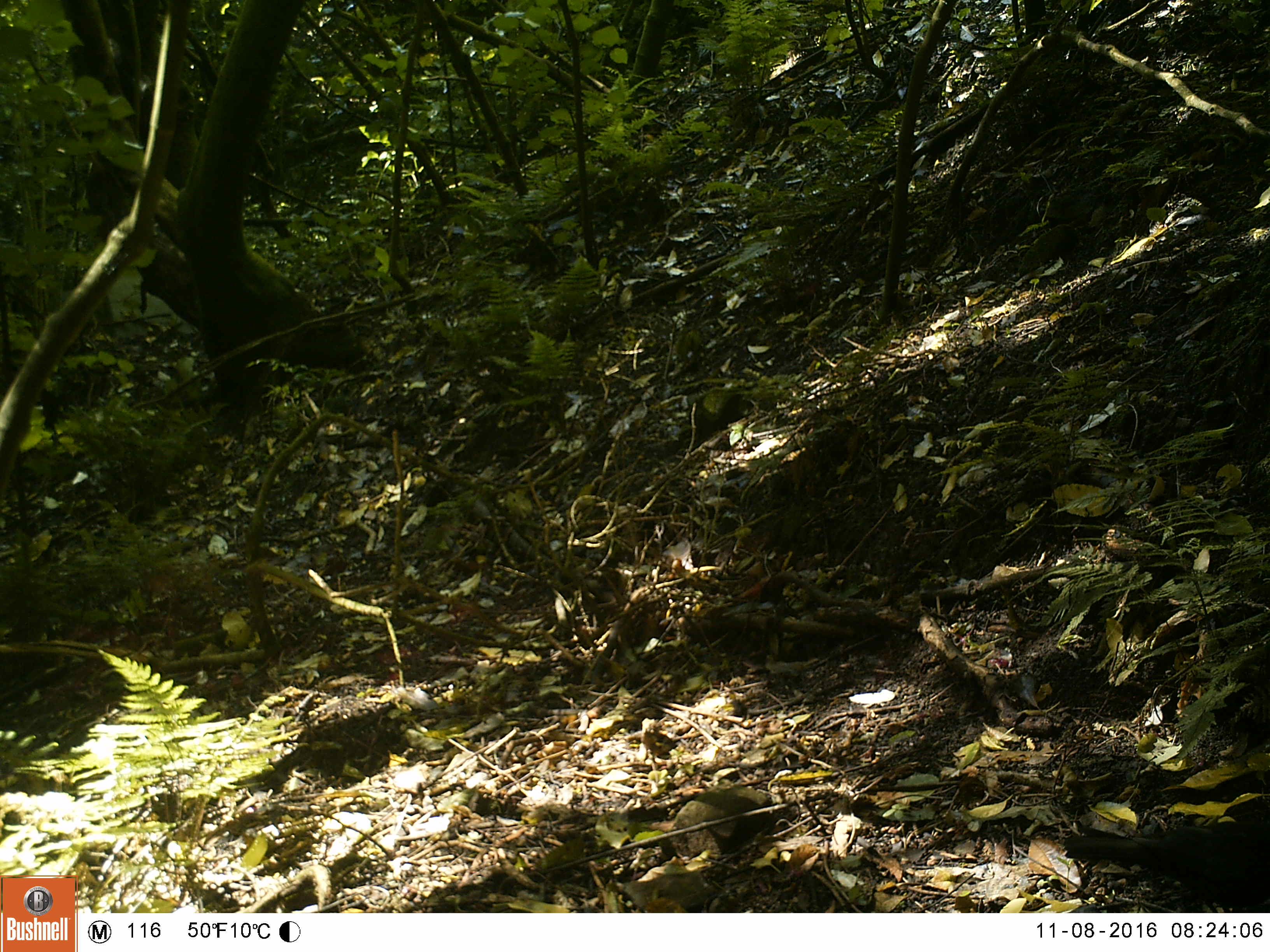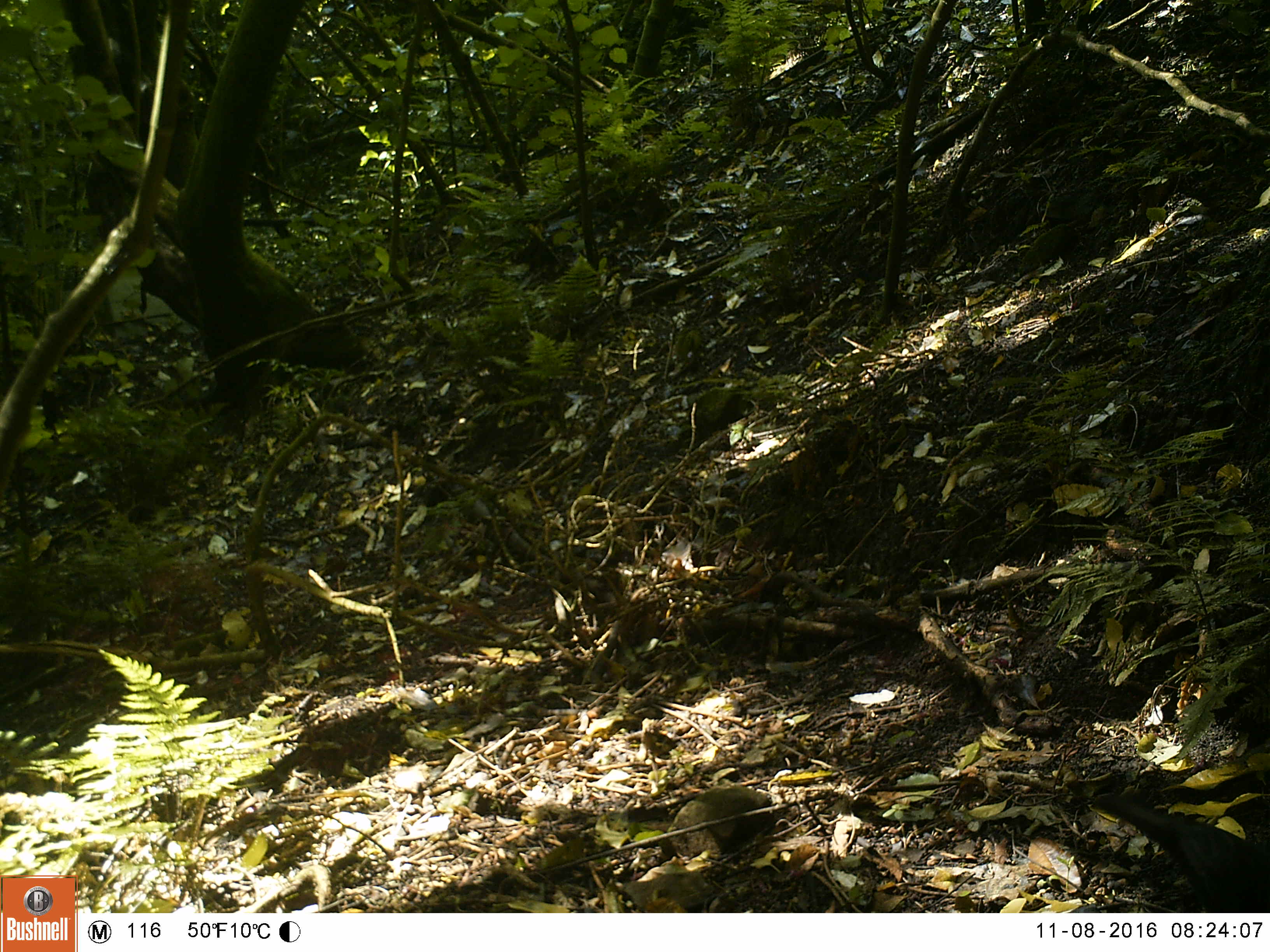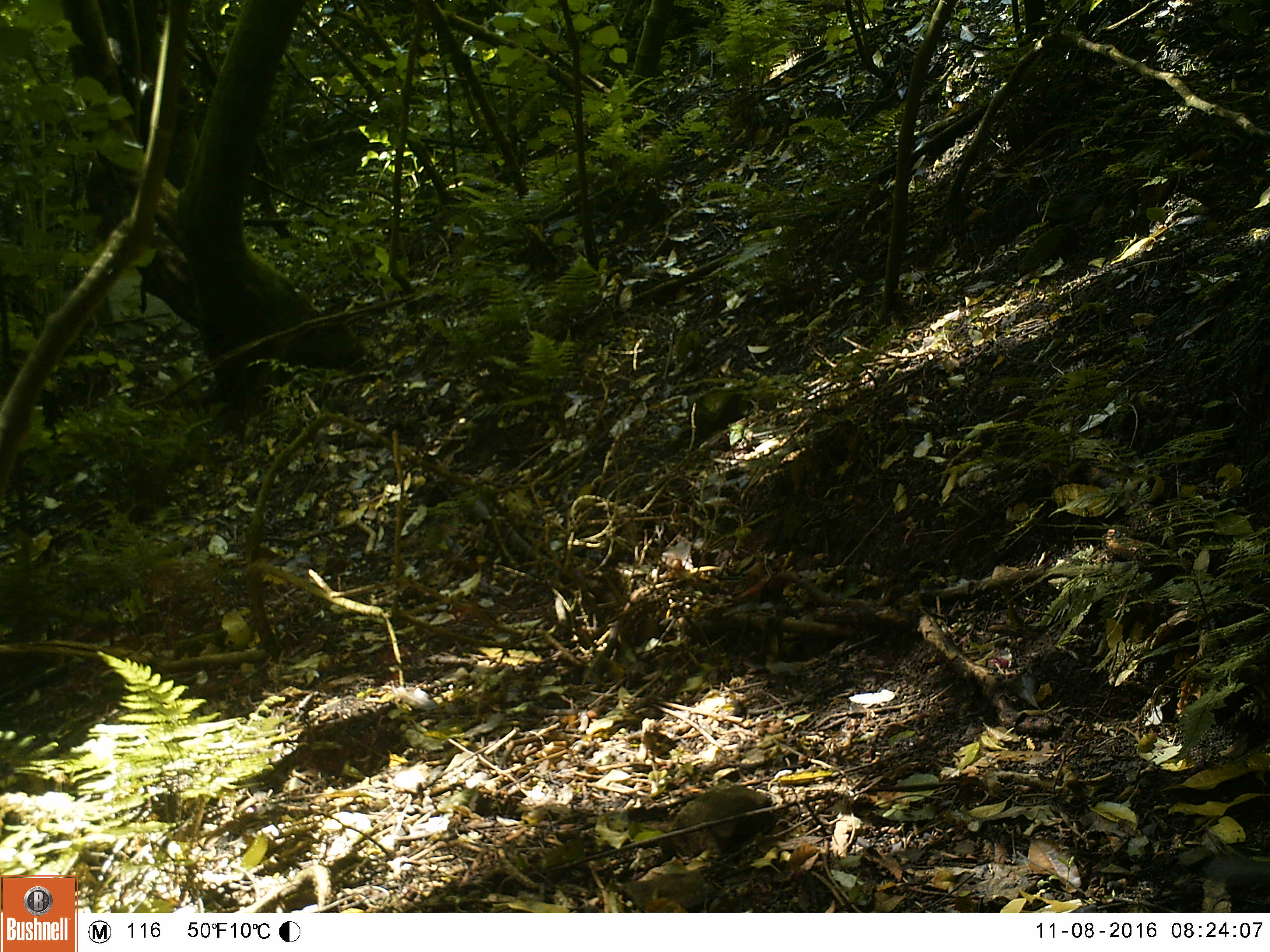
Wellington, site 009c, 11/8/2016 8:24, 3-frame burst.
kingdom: Animalia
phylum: Chordata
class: Aves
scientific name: Aves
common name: bird